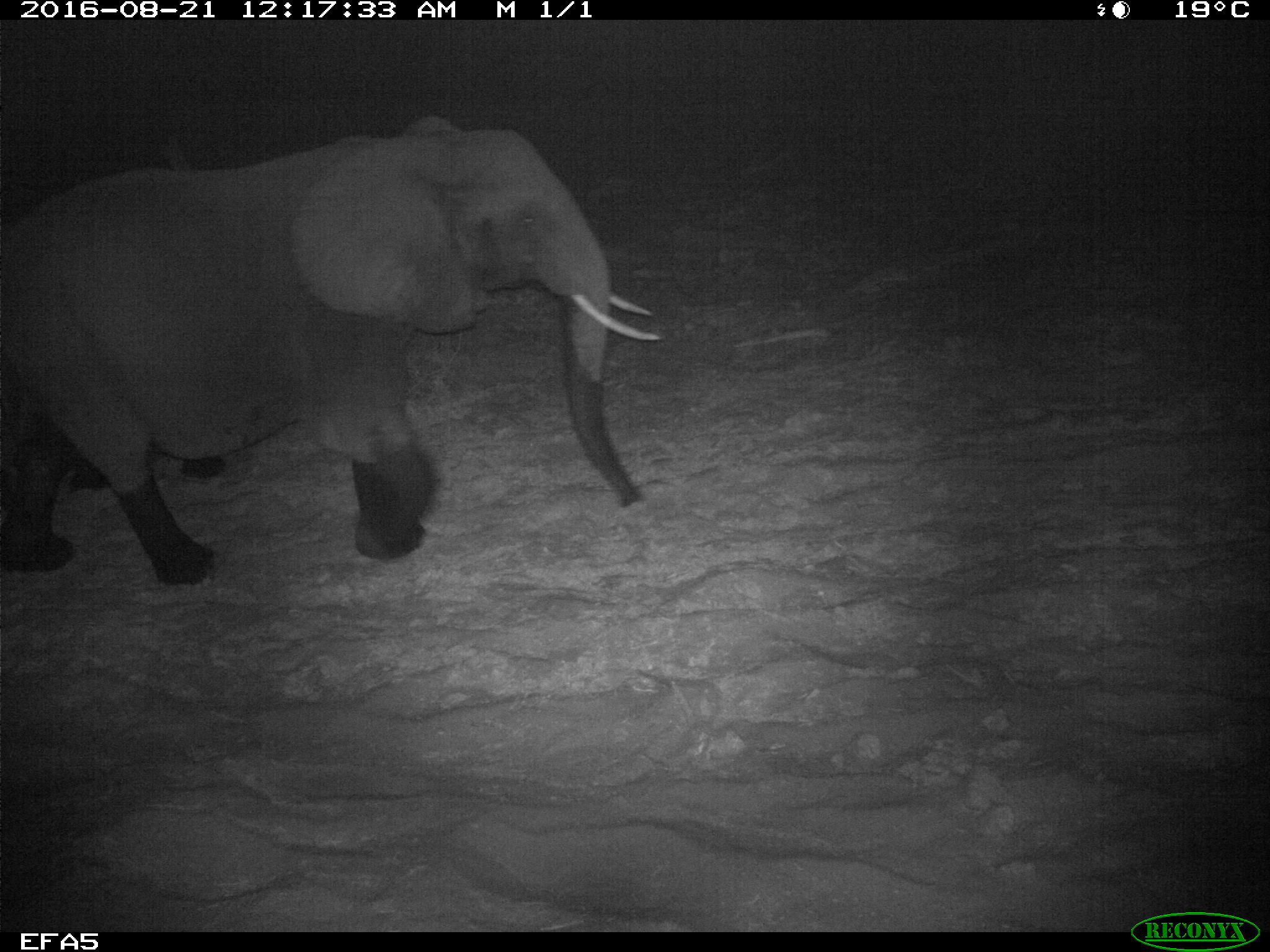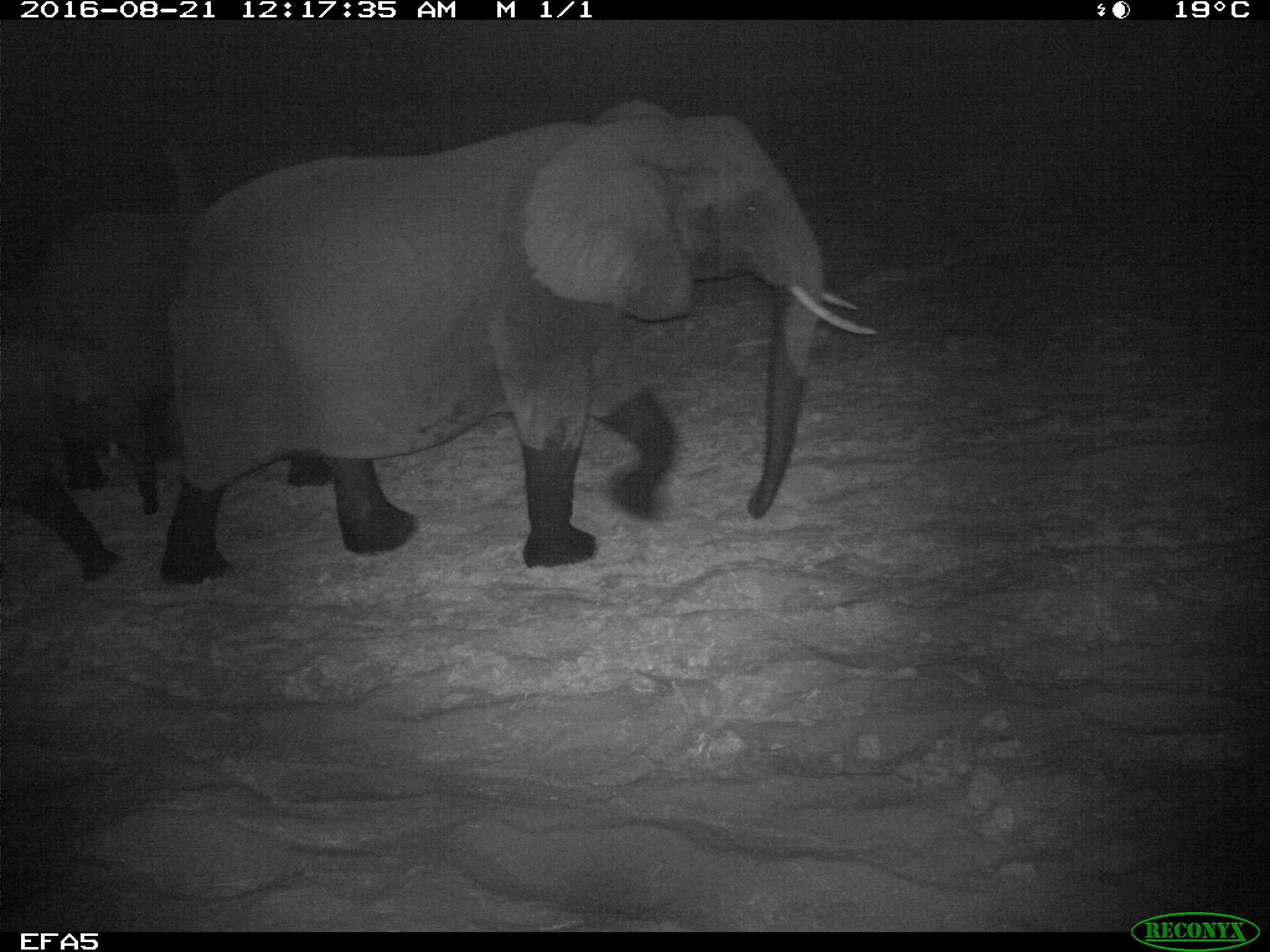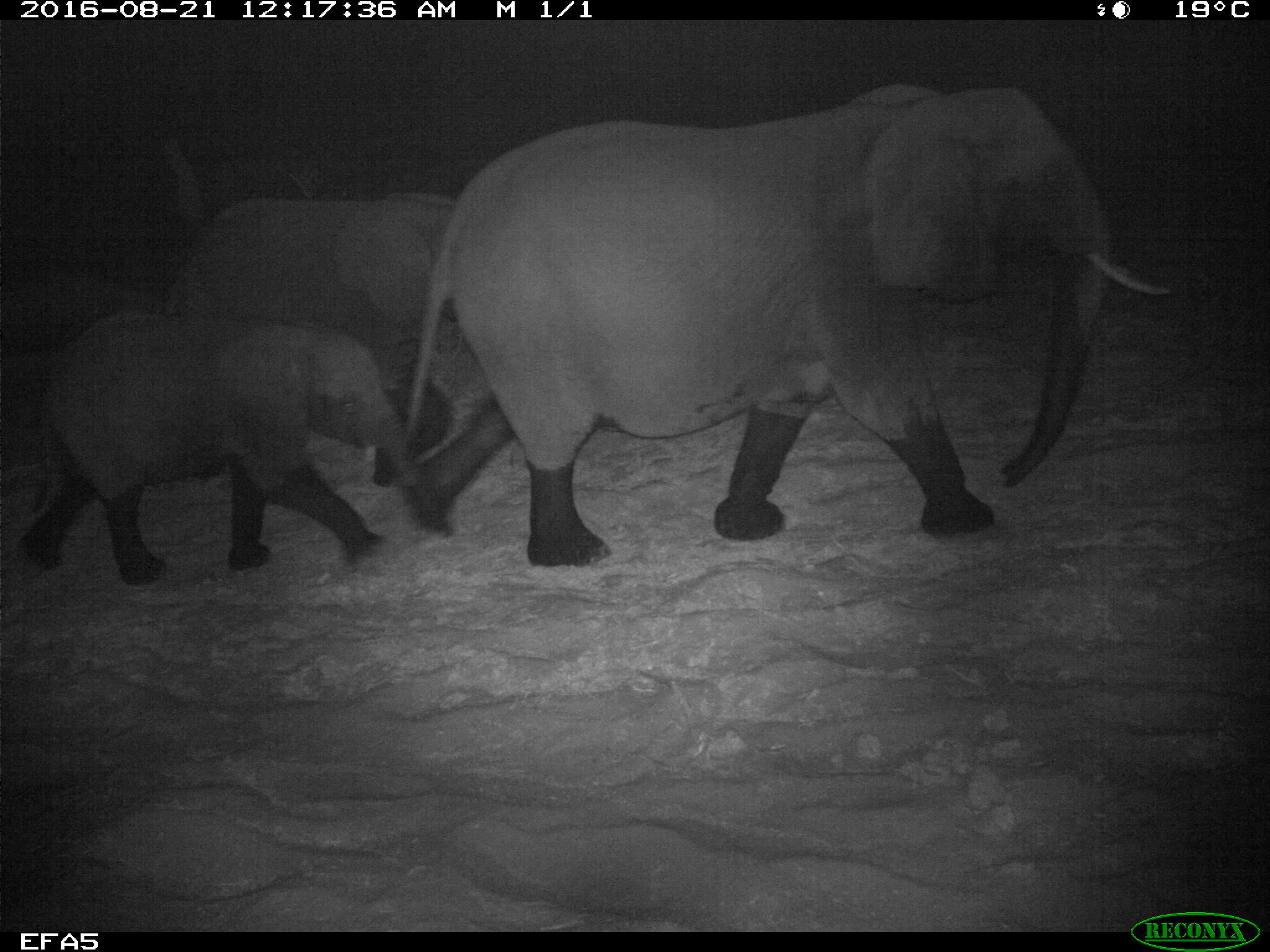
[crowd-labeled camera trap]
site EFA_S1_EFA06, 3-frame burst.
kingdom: Animalia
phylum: Chordata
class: Mammalia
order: Proboscidea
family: Elephantidae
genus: Loxodonta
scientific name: Loxodonta africana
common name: african bush elephant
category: elephant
Elephant (african bush elephant) (Loxodonta africana), count 2. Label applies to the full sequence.